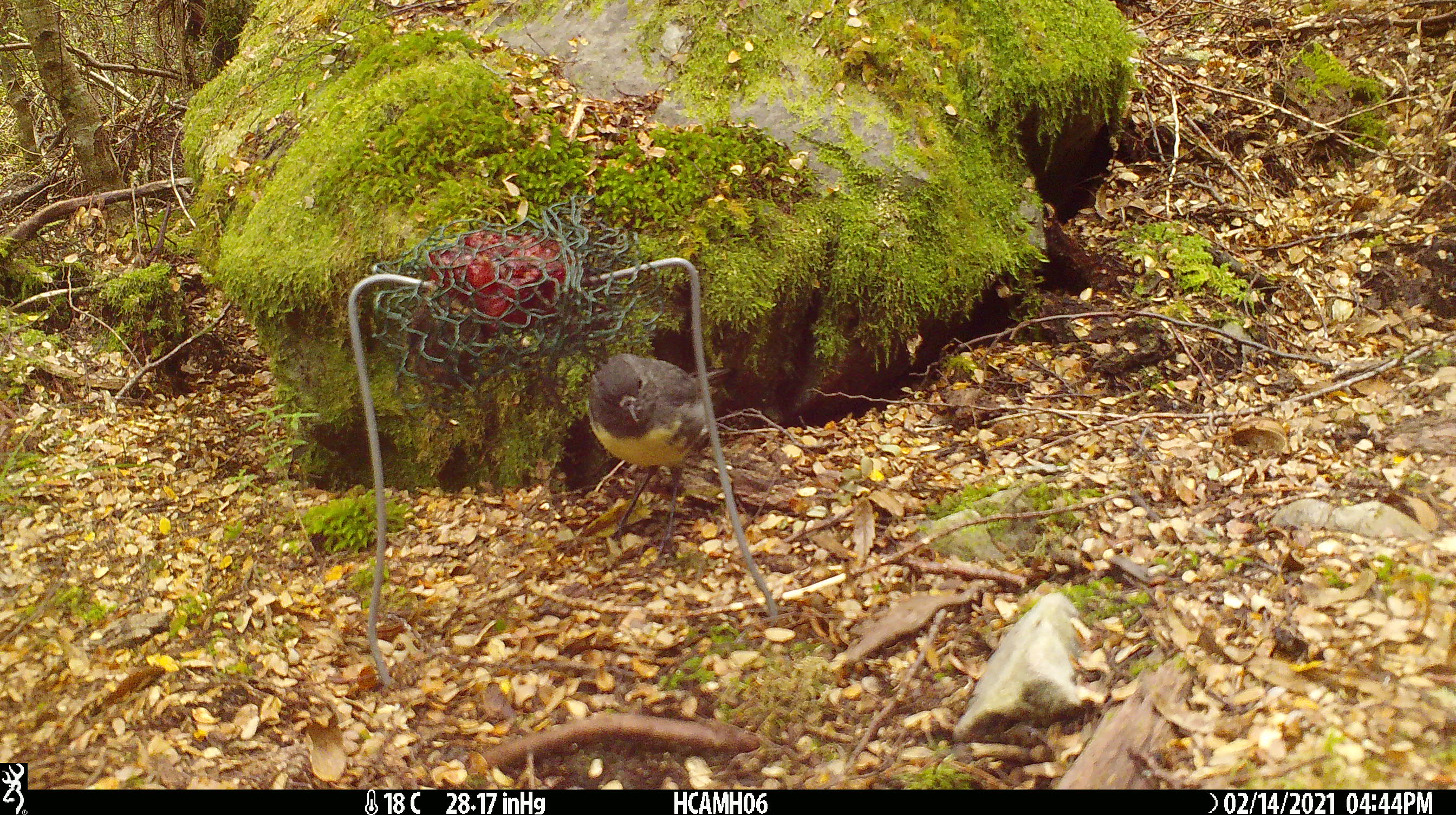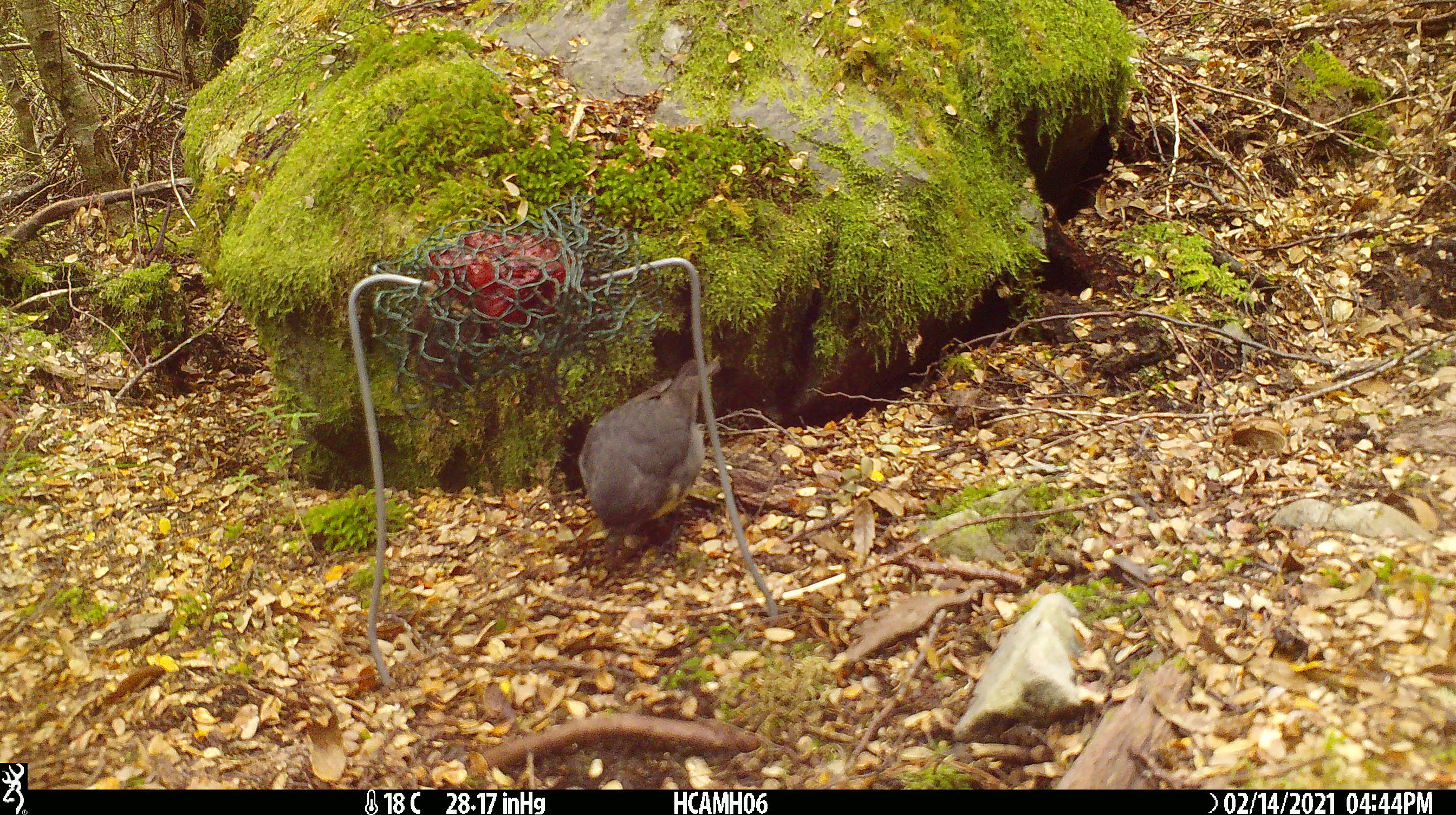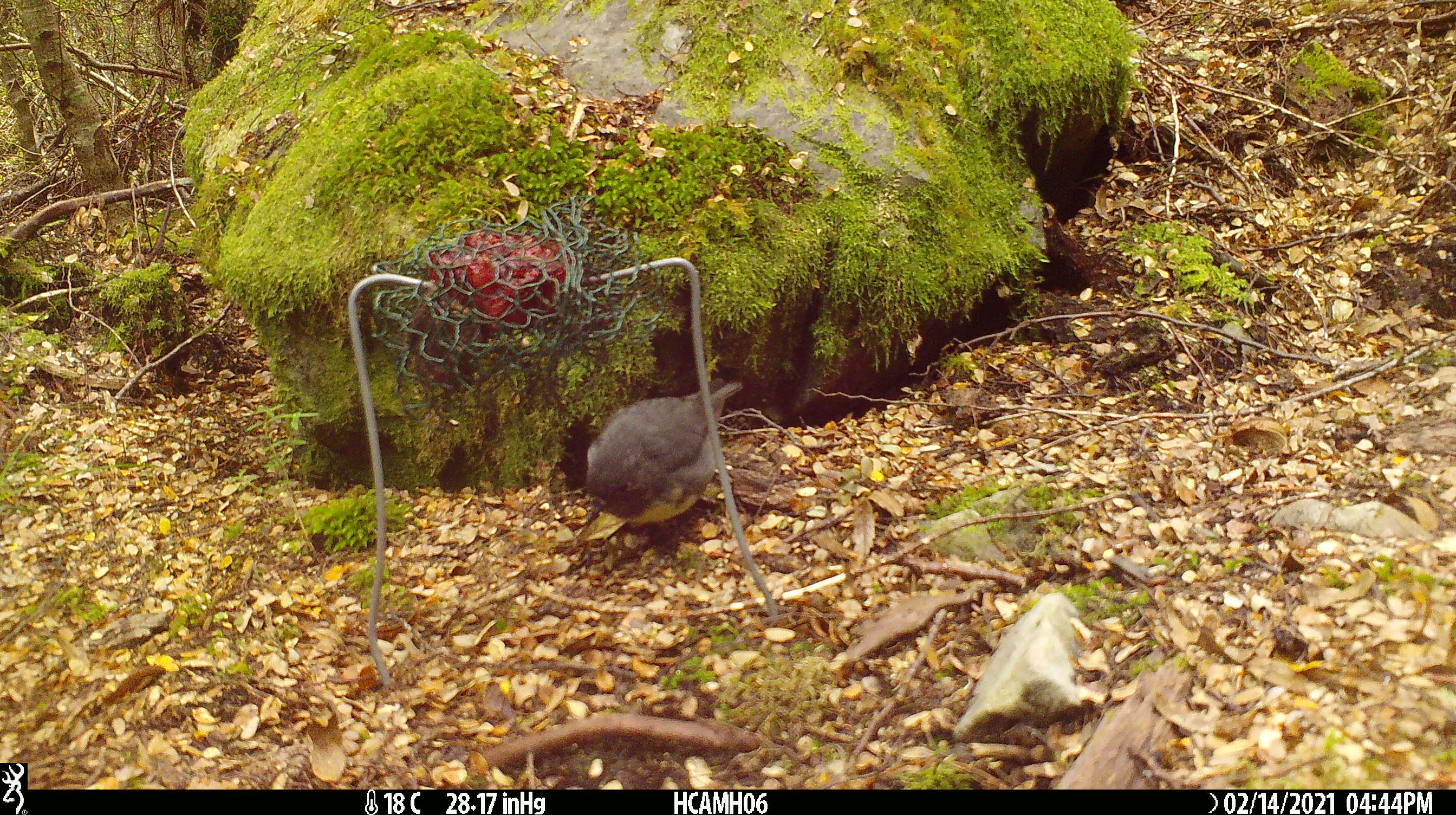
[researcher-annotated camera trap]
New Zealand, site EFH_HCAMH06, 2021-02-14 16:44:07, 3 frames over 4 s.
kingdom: Animalia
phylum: Chordata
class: Aves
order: Passeriformes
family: Petroicidae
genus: Petroica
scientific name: Petroica australis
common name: new zealand robin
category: robin